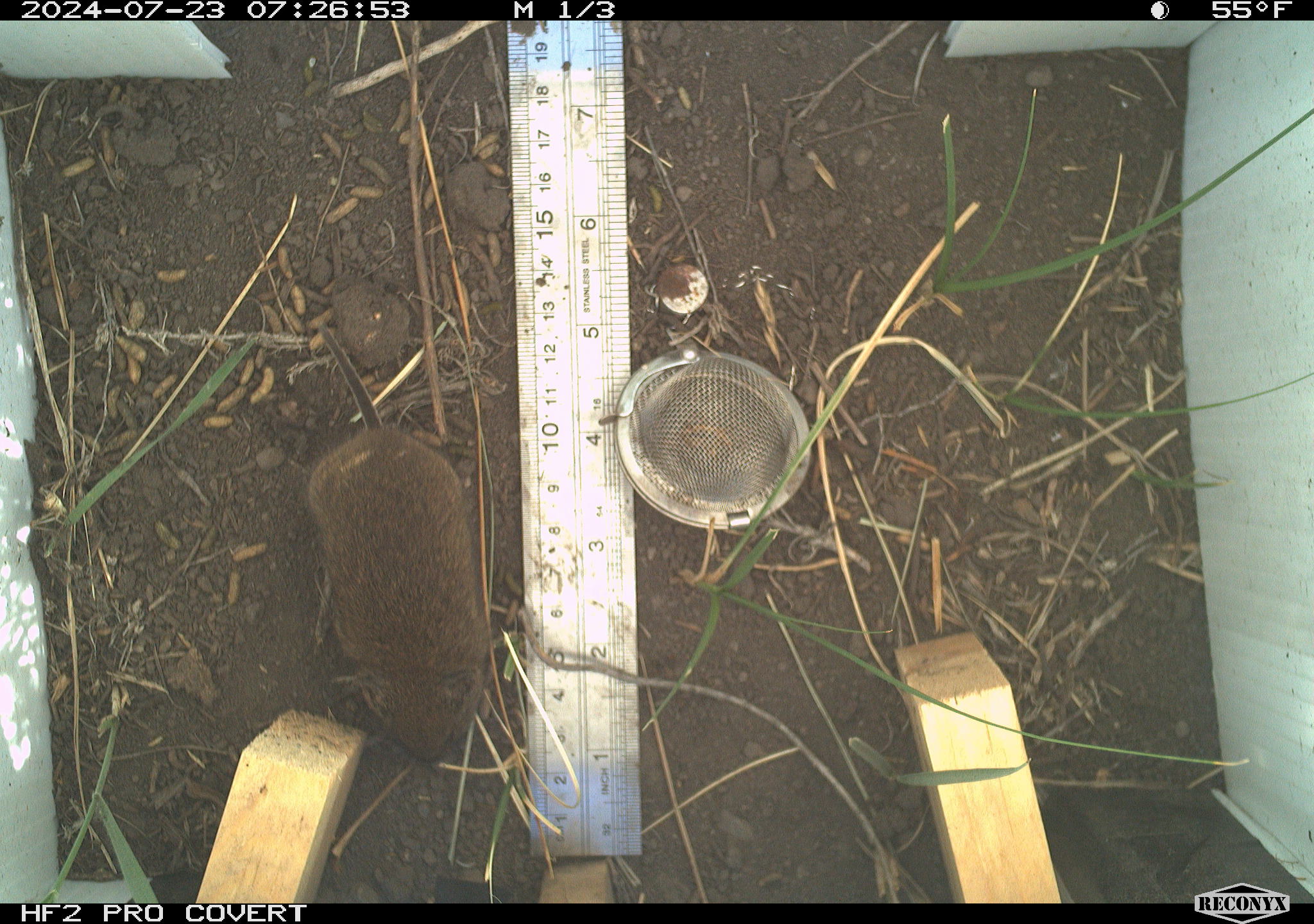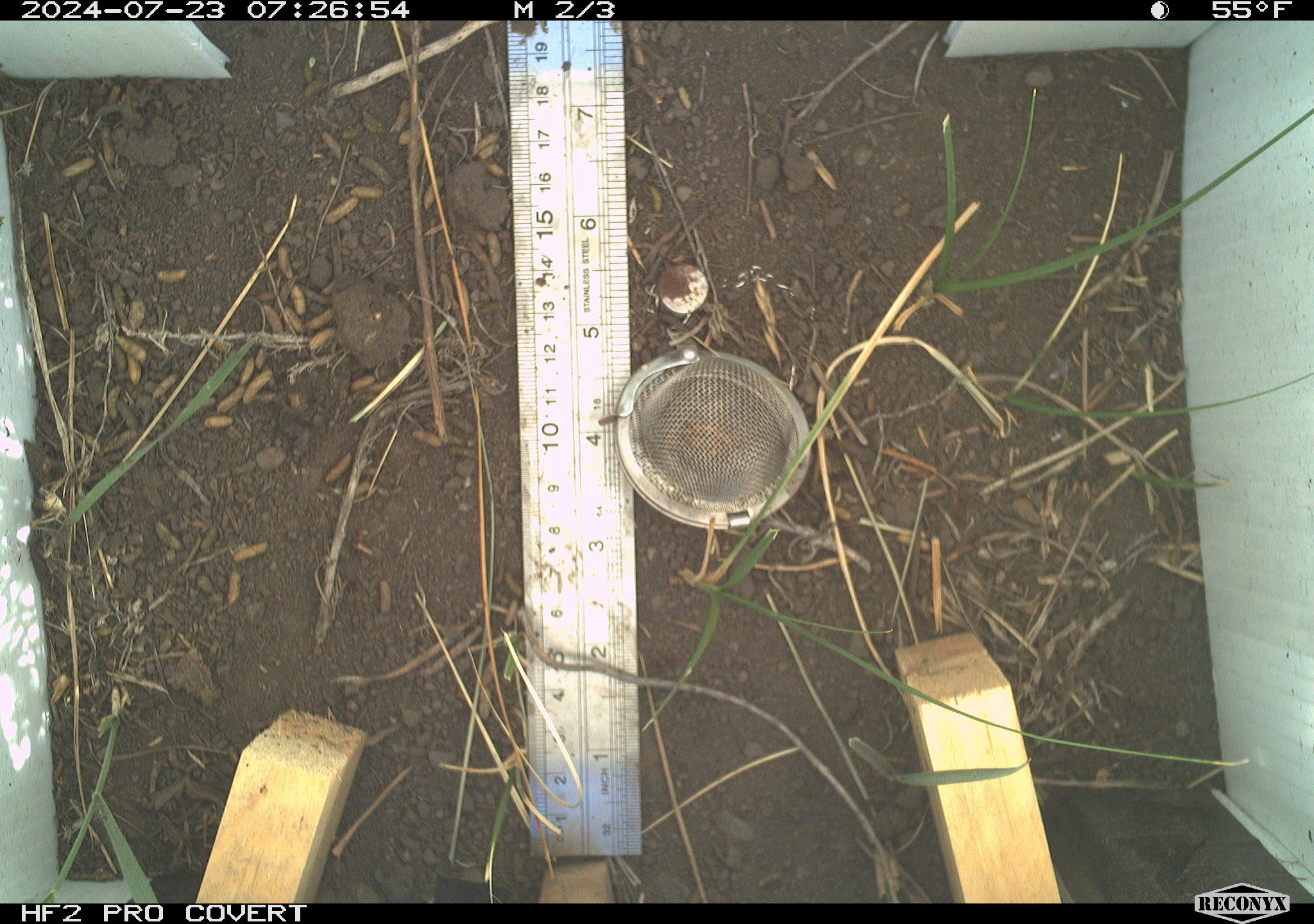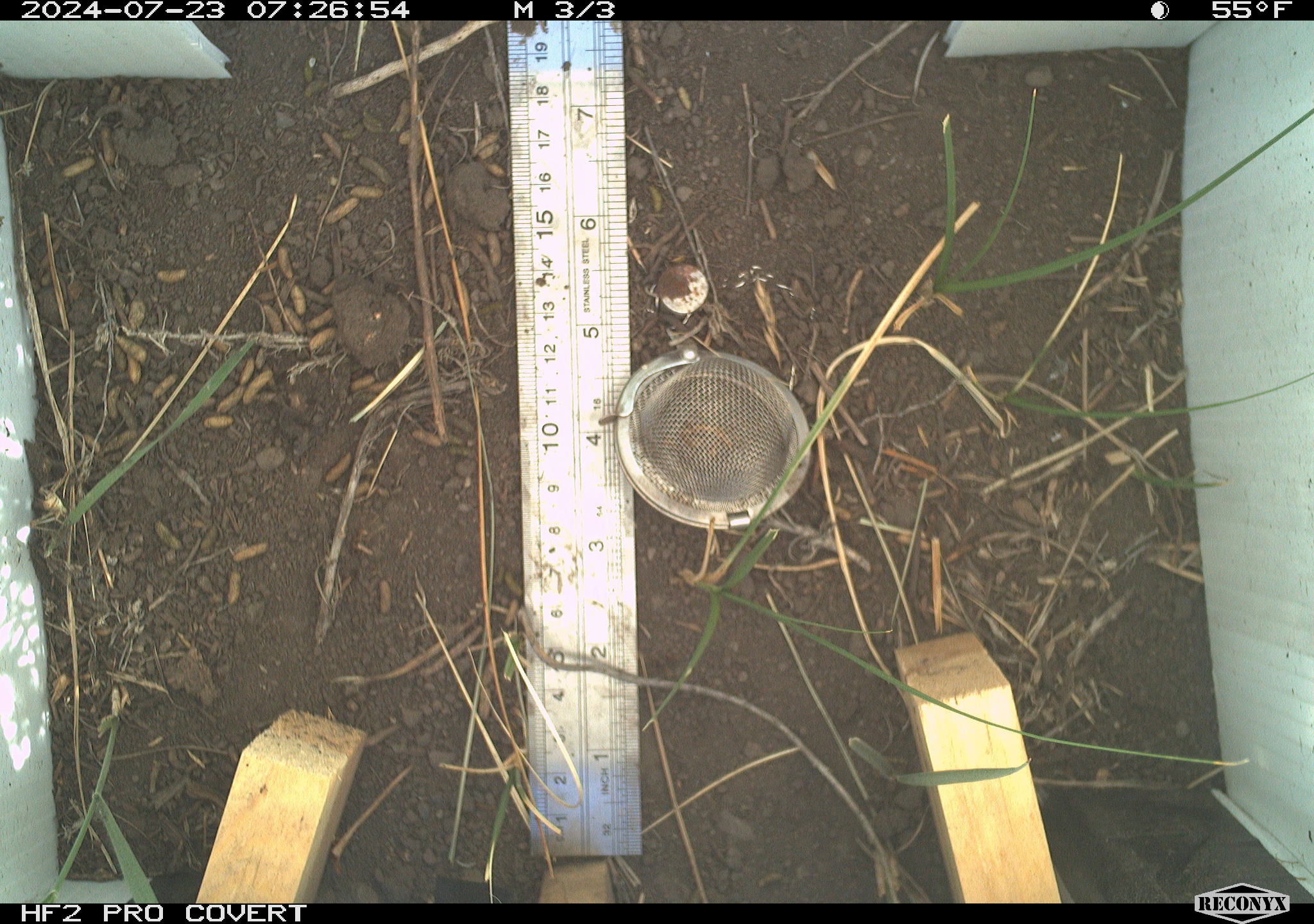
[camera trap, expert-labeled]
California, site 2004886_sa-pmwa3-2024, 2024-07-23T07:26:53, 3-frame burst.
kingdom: Animalia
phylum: Chordata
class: Mammalia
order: Rodentia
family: Cricetidae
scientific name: Arvicolinae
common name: voles, lemmings, and muskrats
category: arvicolinae subfamily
Arvicolinae subfamily (voles, lemmings, and muskrats) (Arvicolinae).